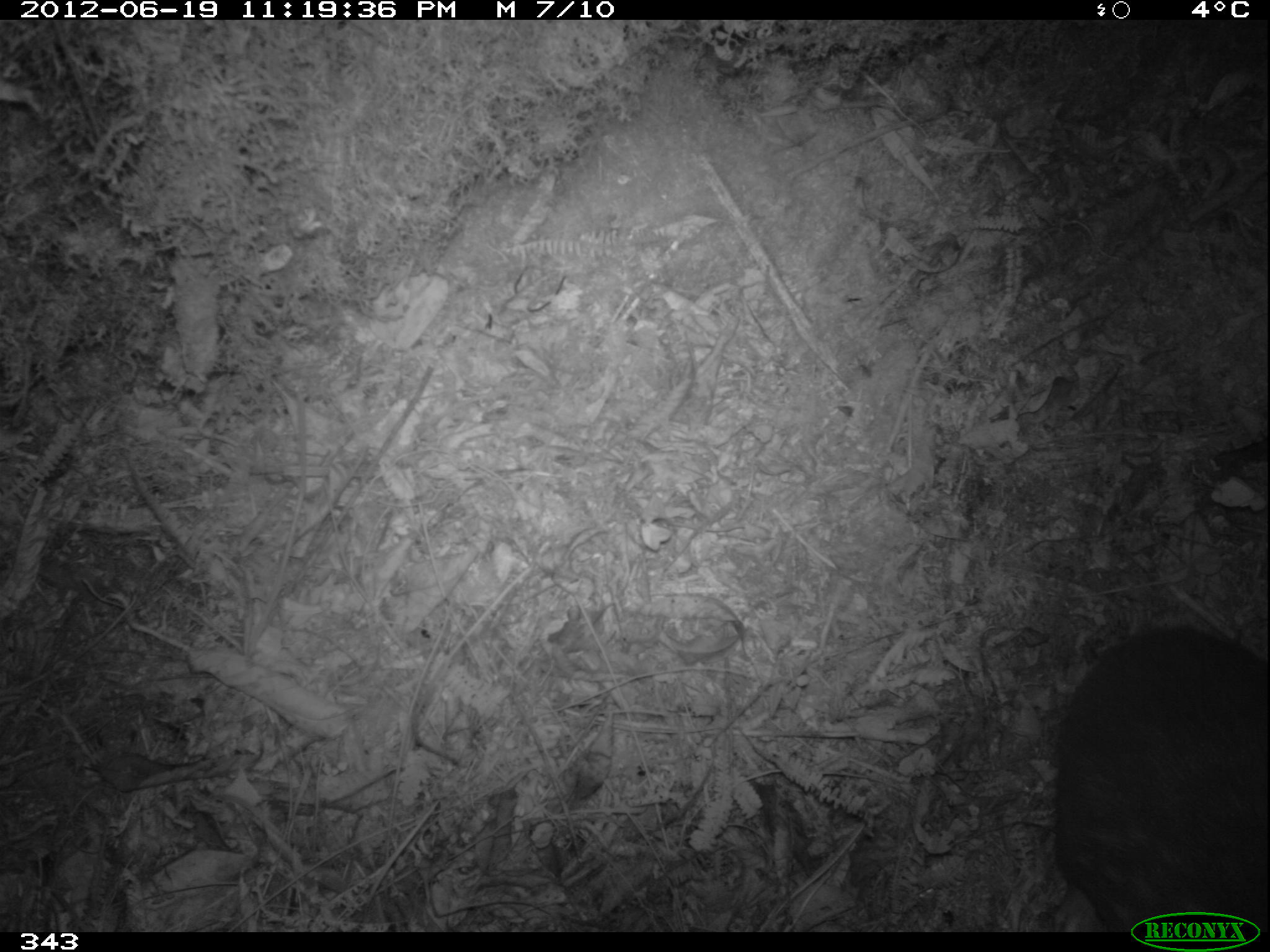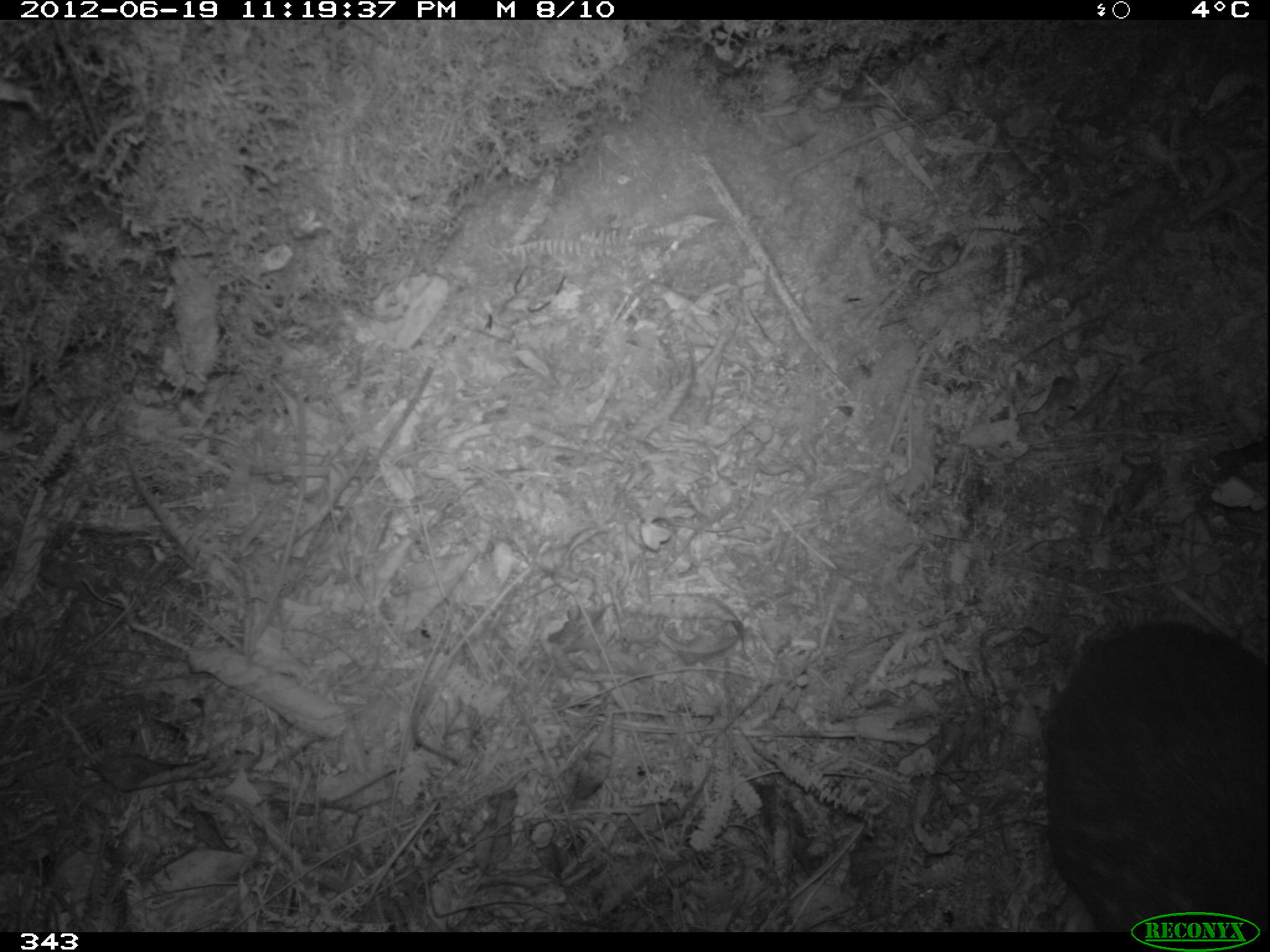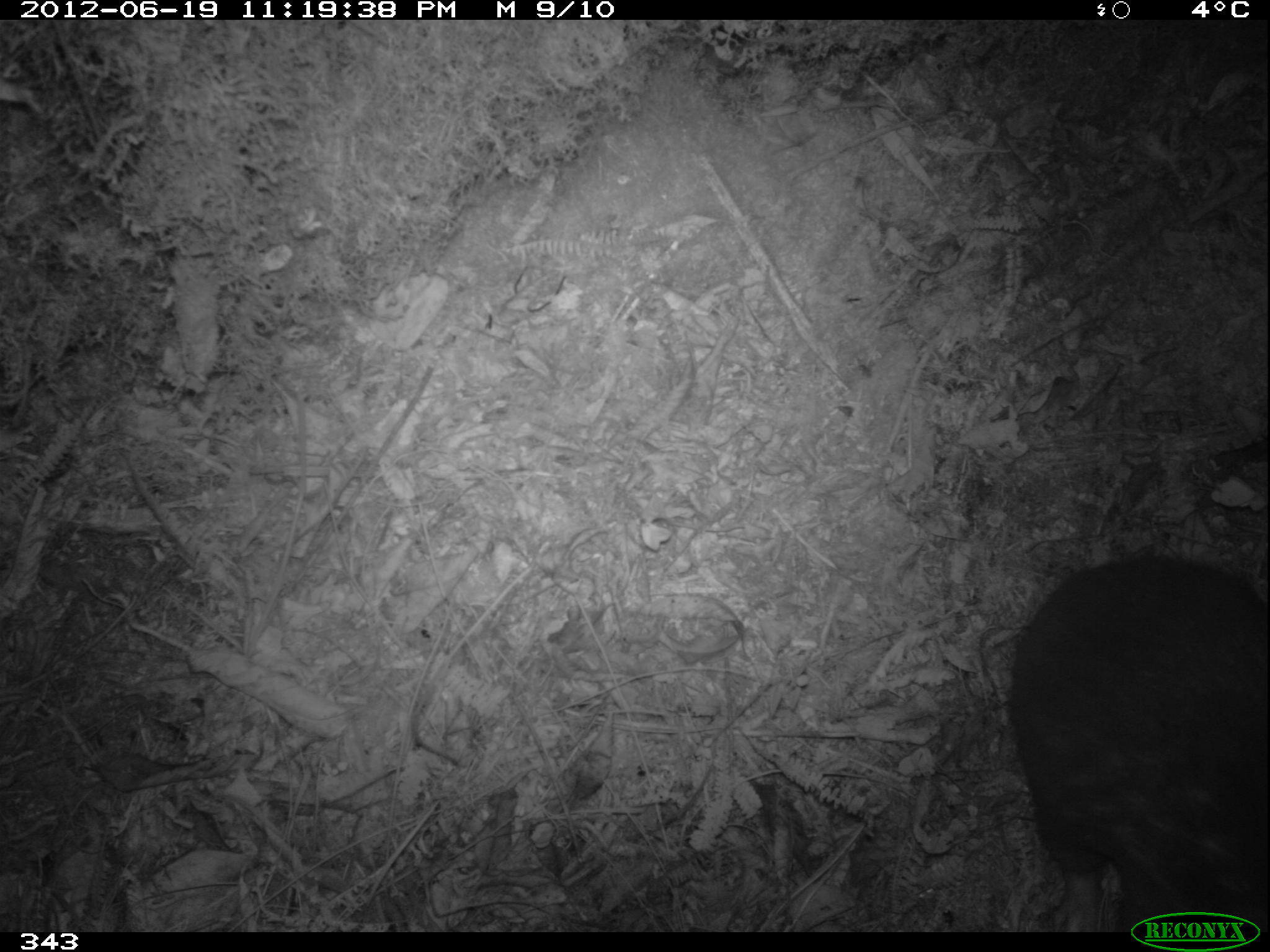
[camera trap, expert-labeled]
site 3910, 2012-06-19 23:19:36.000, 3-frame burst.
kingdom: Animalia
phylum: Chordata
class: Mammalia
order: Rodentia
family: Cuniculidae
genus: Cuniculus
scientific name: Cuniculus taczanowskii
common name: mountain paca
Cuniculus taczanowskii (mountain paca).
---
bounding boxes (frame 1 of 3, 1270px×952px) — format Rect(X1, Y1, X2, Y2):
cuniculus taczanowskii: Rect(1054, 622, 1268, 932)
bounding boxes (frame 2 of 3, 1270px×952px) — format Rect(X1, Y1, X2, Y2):
cuniculus taczanowskii: Rect(1042, 618, 1268, 932)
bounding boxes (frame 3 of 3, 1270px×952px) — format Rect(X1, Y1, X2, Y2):
cuniculus taczanowskii: Rect(1006, 553, 1268, 932)